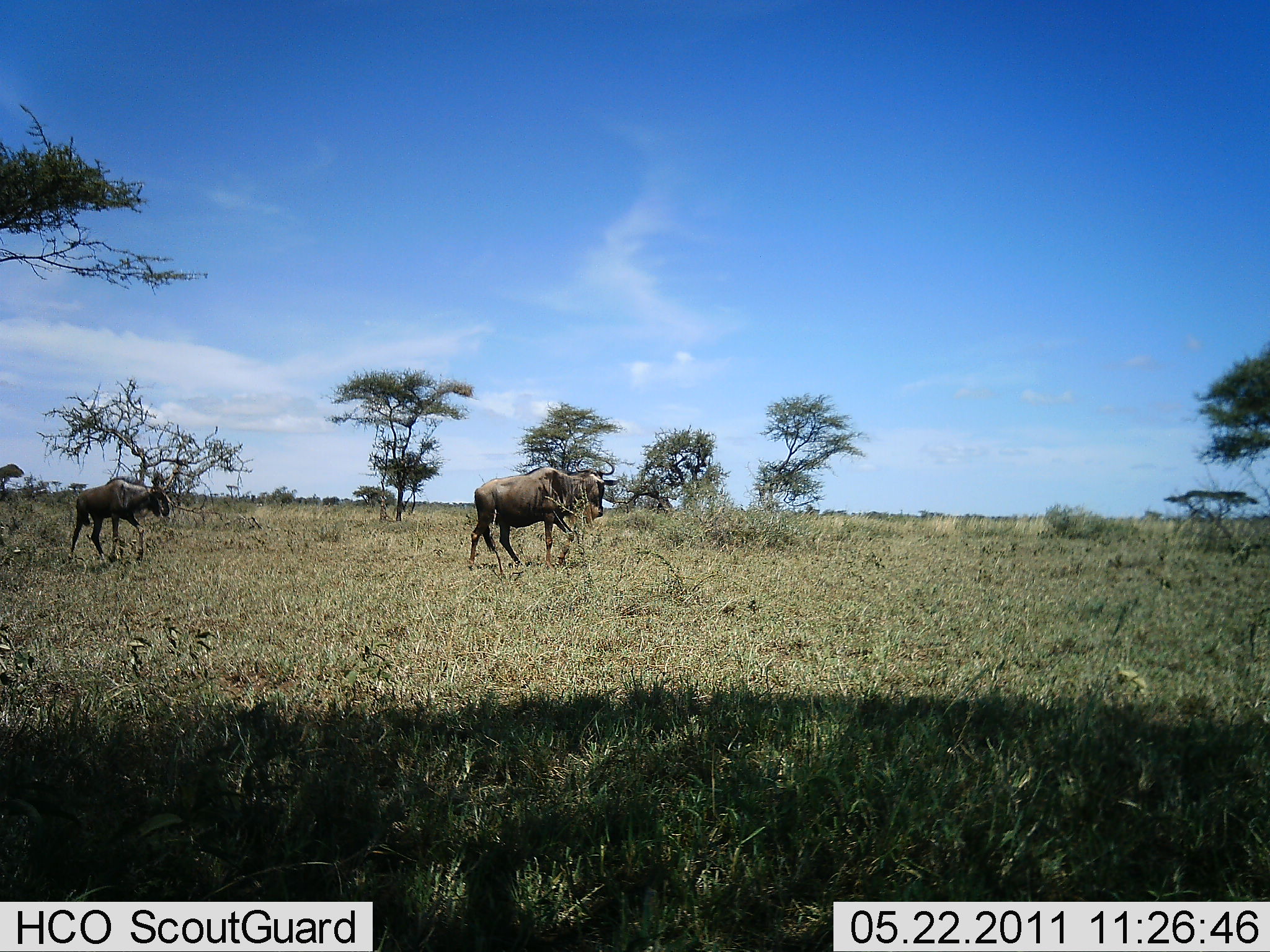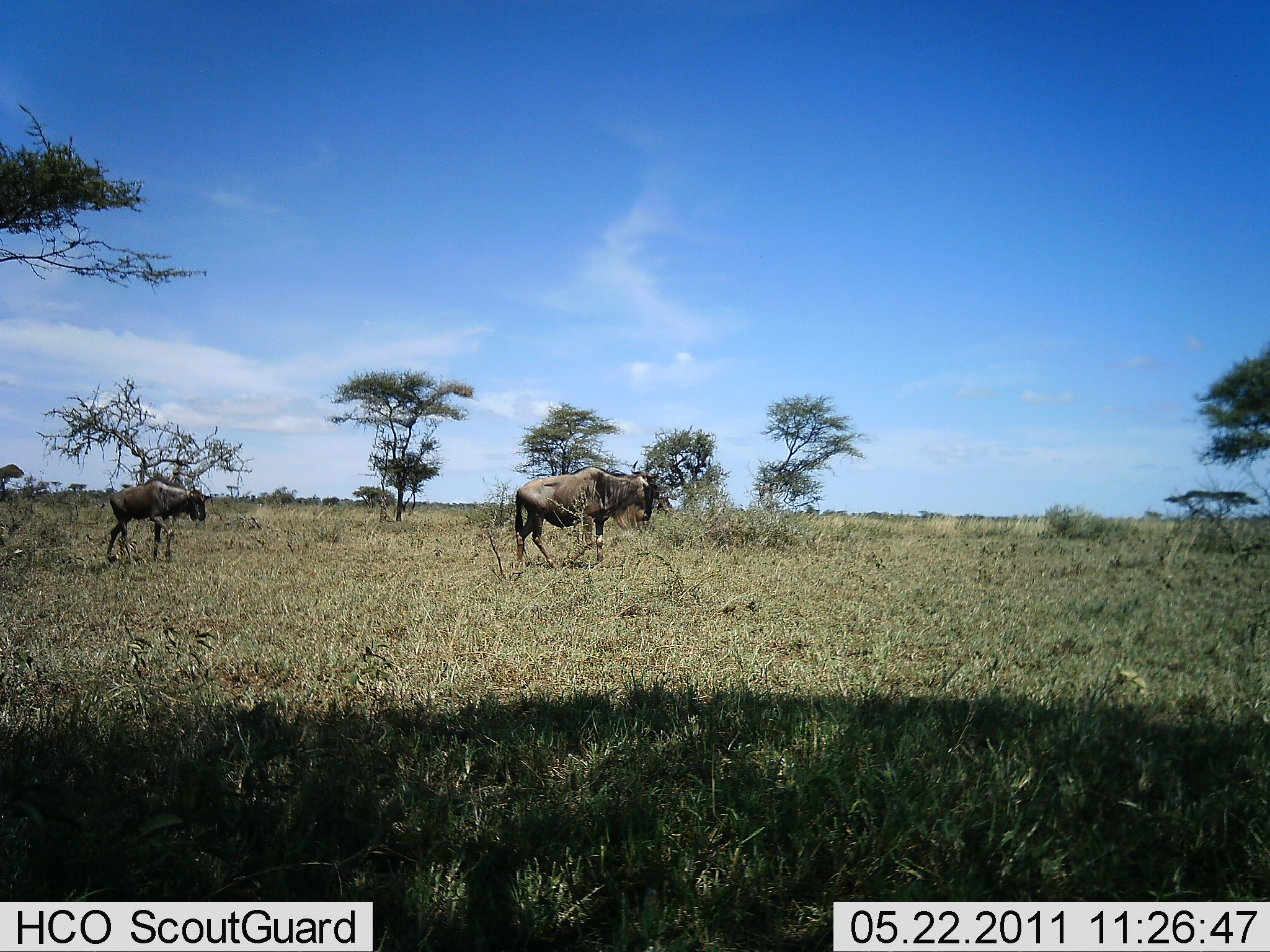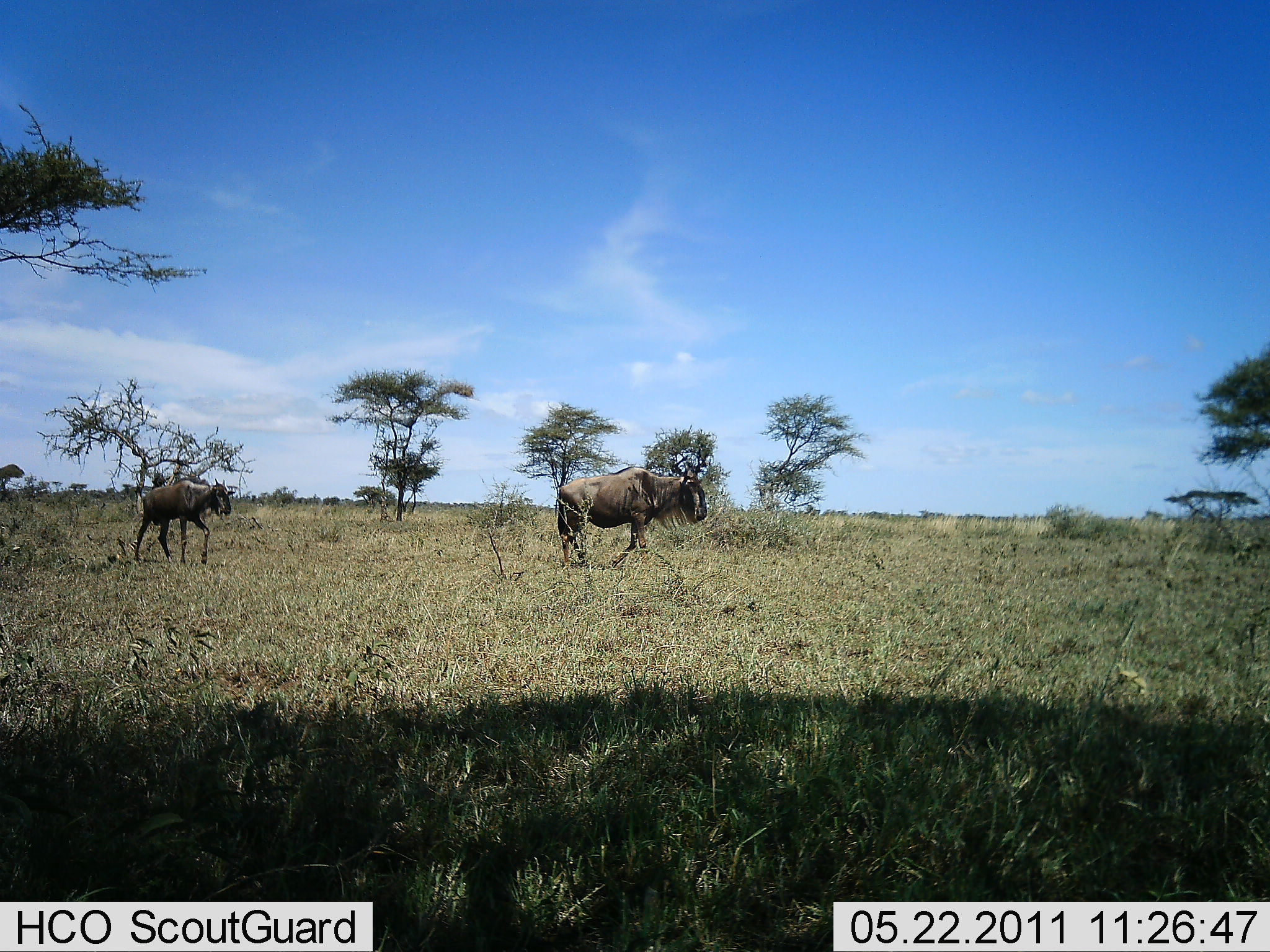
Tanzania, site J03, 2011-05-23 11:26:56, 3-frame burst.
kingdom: Animalia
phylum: Chordata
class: Mammalia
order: Artiodactyla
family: Bovidae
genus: Connochaetes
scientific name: Connochaetes taurinus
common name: blue wildebeest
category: wildebeest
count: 2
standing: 9%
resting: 0%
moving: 100%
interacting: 0%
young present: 36%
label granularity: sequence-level